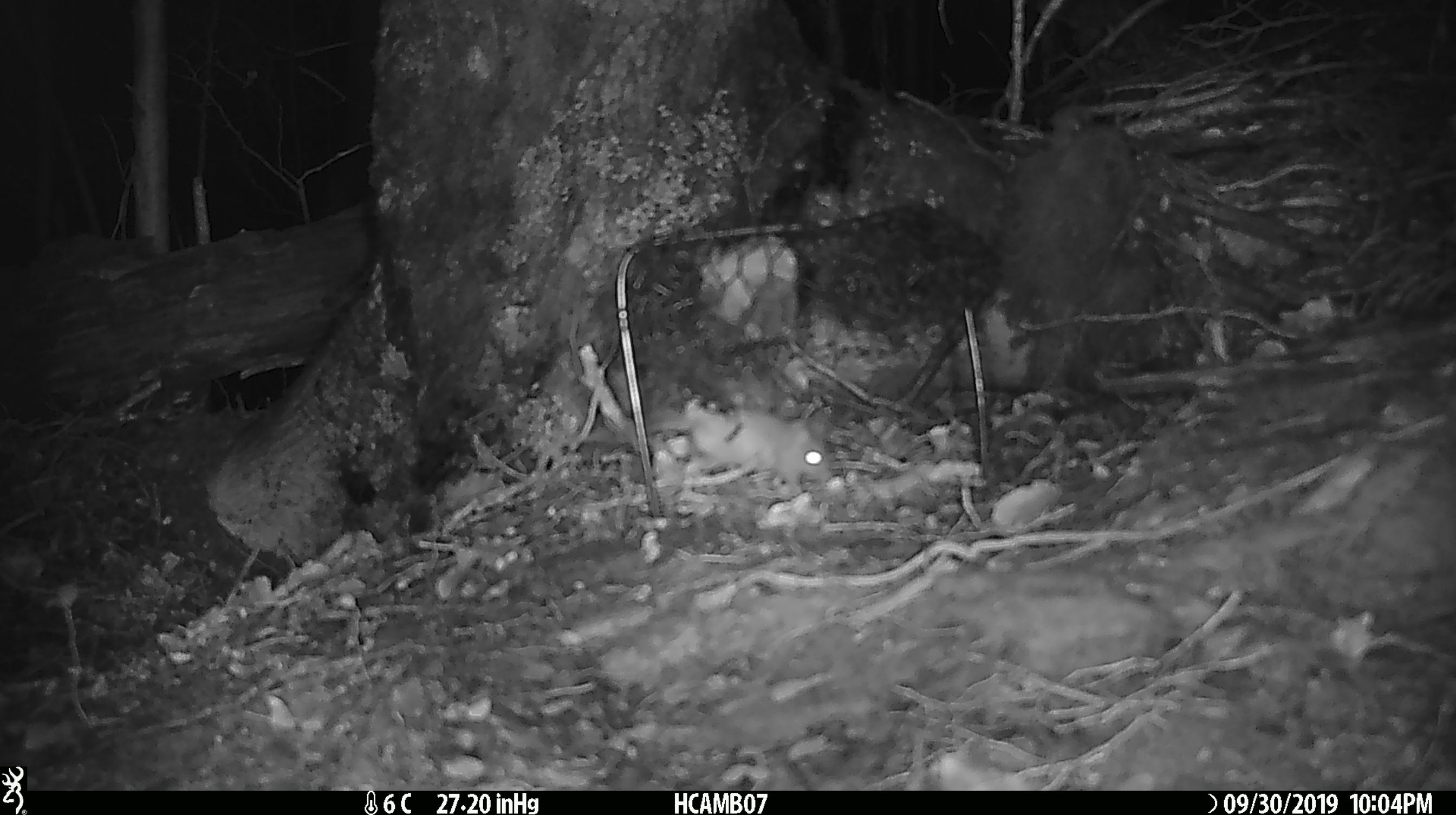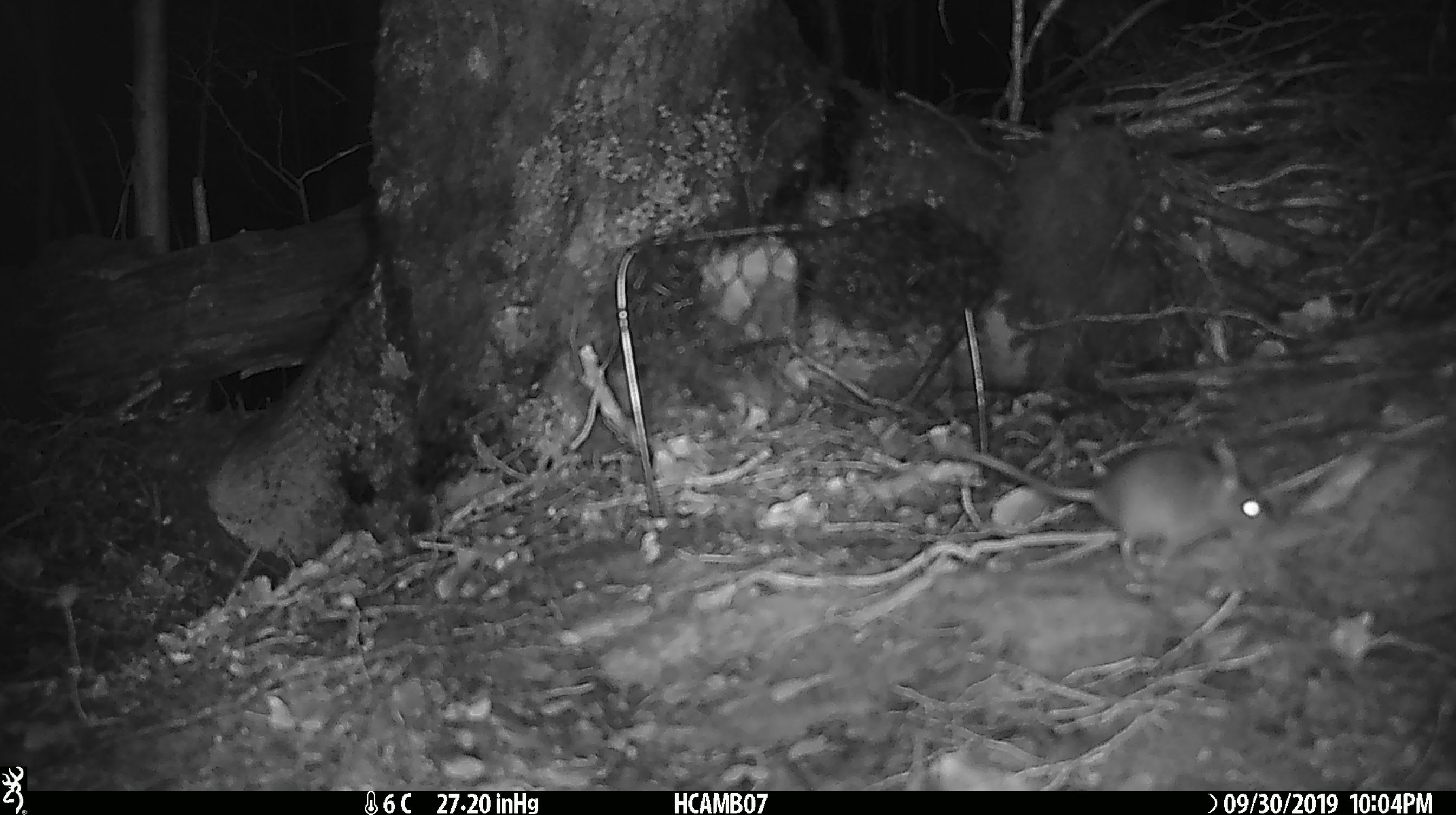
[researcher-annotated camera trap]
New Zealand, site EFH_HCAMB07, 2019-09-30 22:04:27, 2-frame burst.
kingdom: Animalia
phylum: Chordata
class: Mammalia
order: Rodentia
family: Muridae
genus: Mus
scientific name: Mus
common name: mouse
Mouse (Mus).